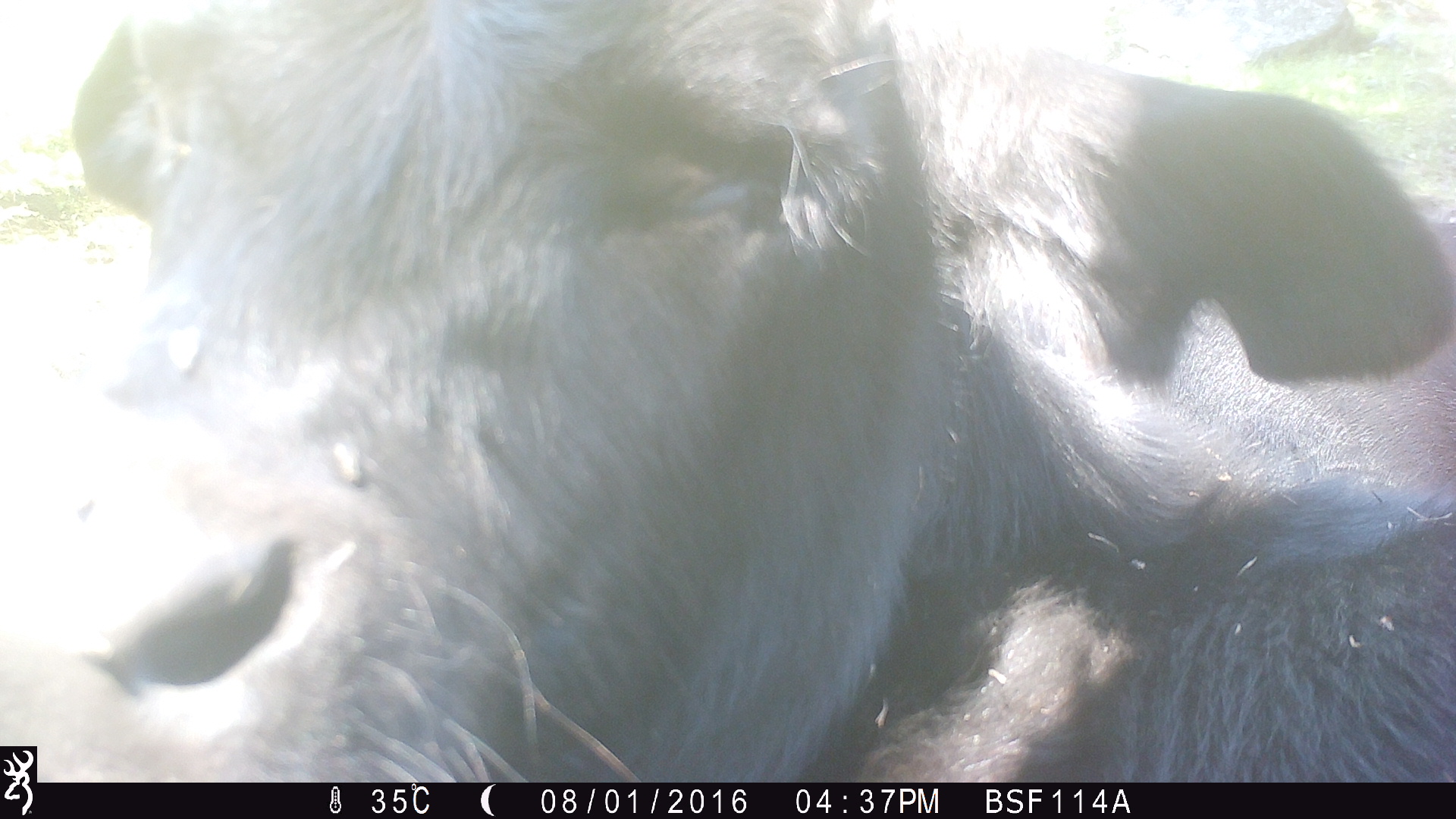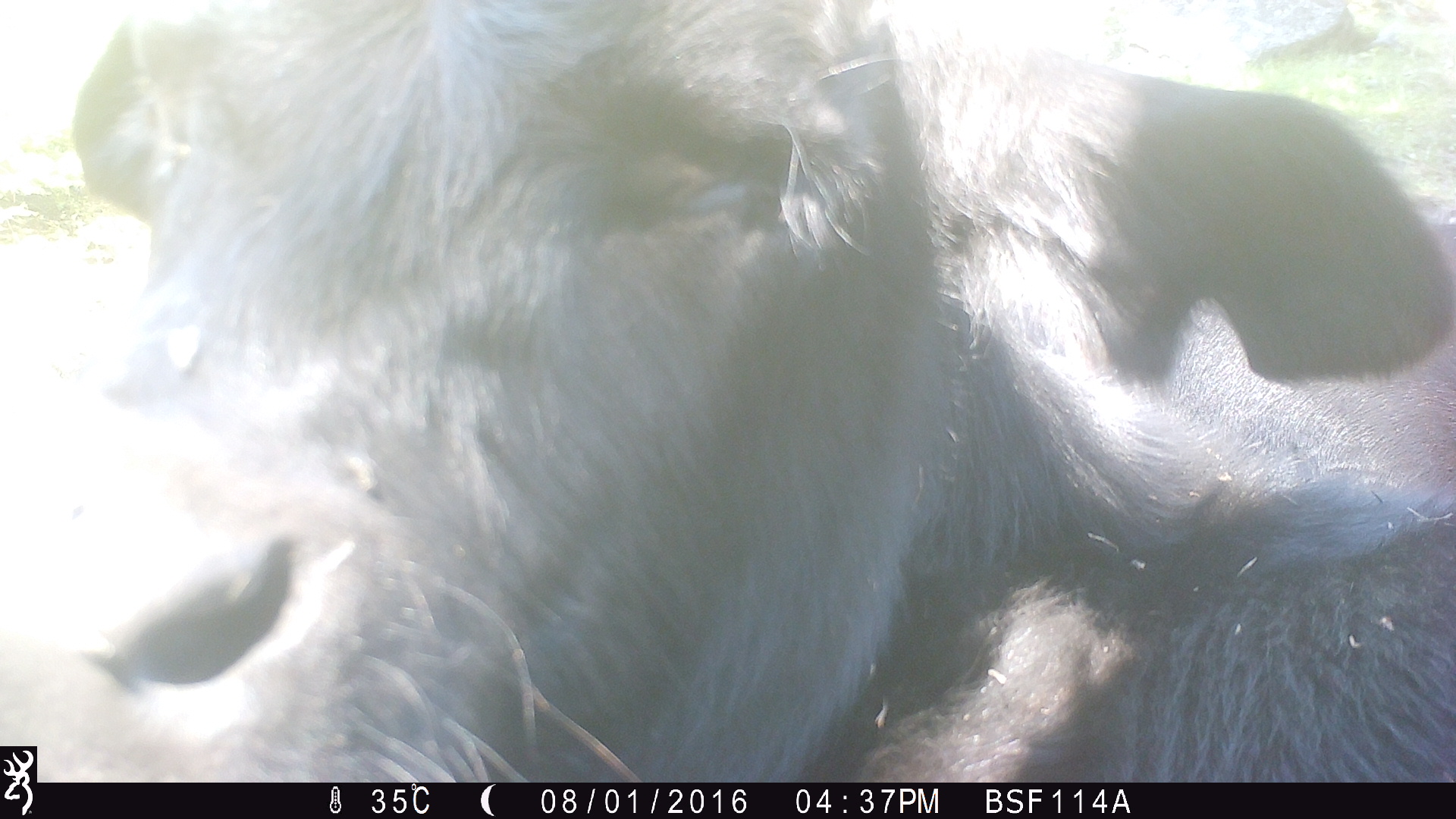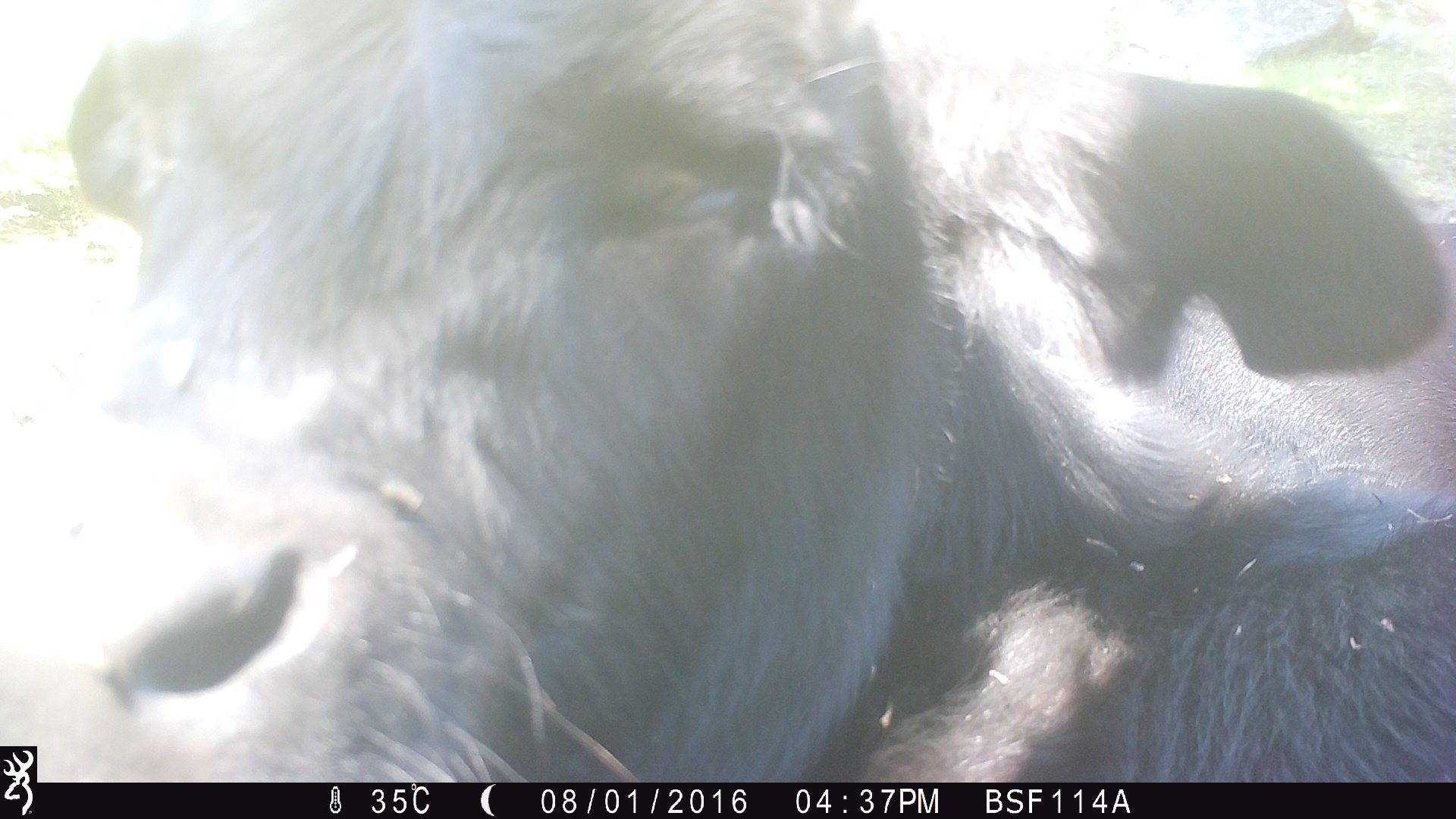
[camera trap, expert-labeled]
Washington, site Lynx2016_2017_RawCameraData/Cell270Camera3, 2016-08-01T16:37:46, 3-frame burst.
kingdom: Animalia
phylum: Chordata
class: Mammalia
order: Artiodactyla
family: Bovidae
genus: Bos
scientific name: Bos taurus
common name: domestic cattle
Domestic cattle (Bos taurus). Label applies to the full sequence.